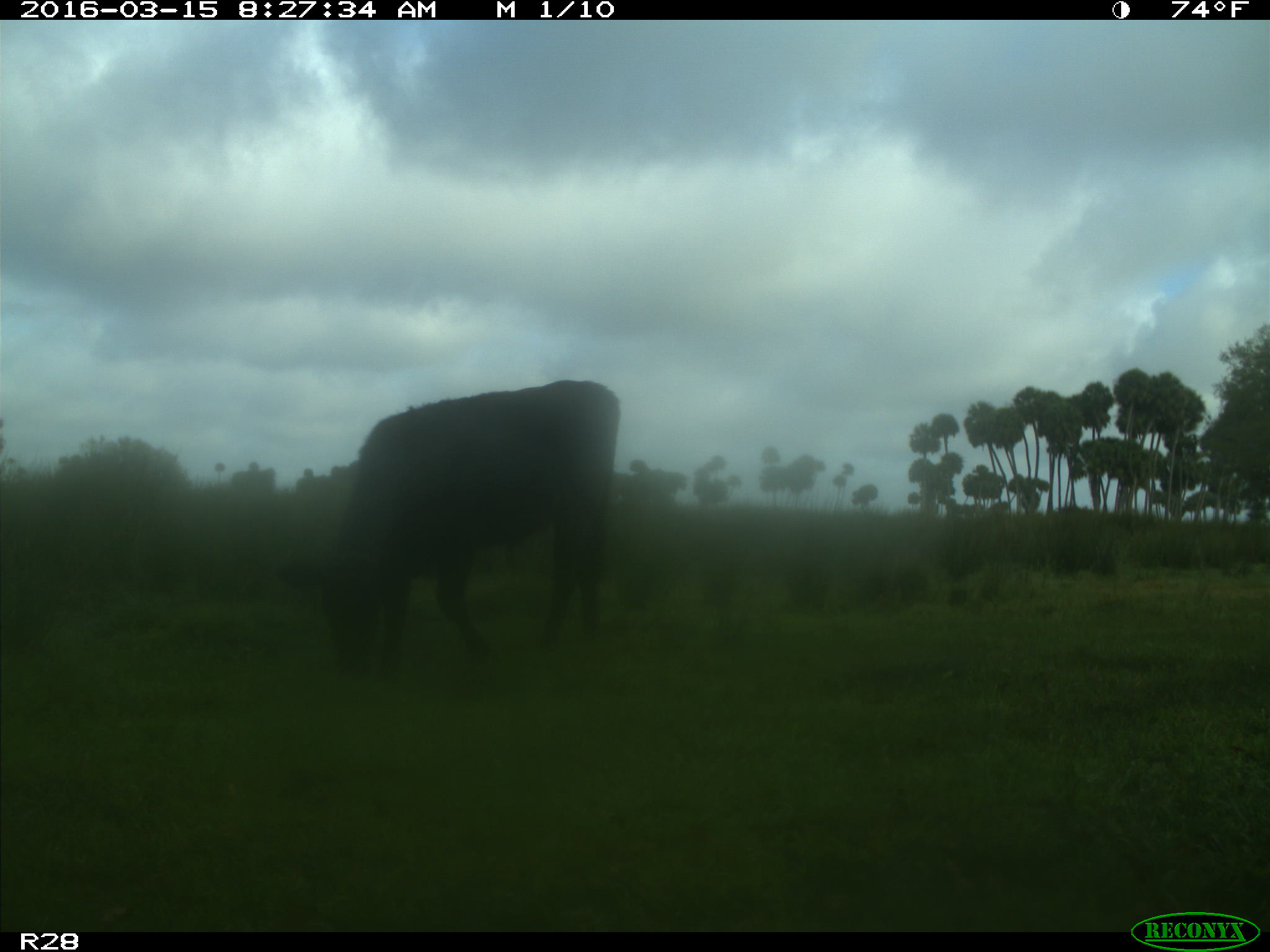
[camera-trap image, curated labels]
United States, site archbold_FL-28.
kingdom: Animalia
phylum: Chordata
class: Mammalia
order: Artiodactyla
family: Bovidae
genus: Bos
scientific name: Bos taurus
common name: domestic cow